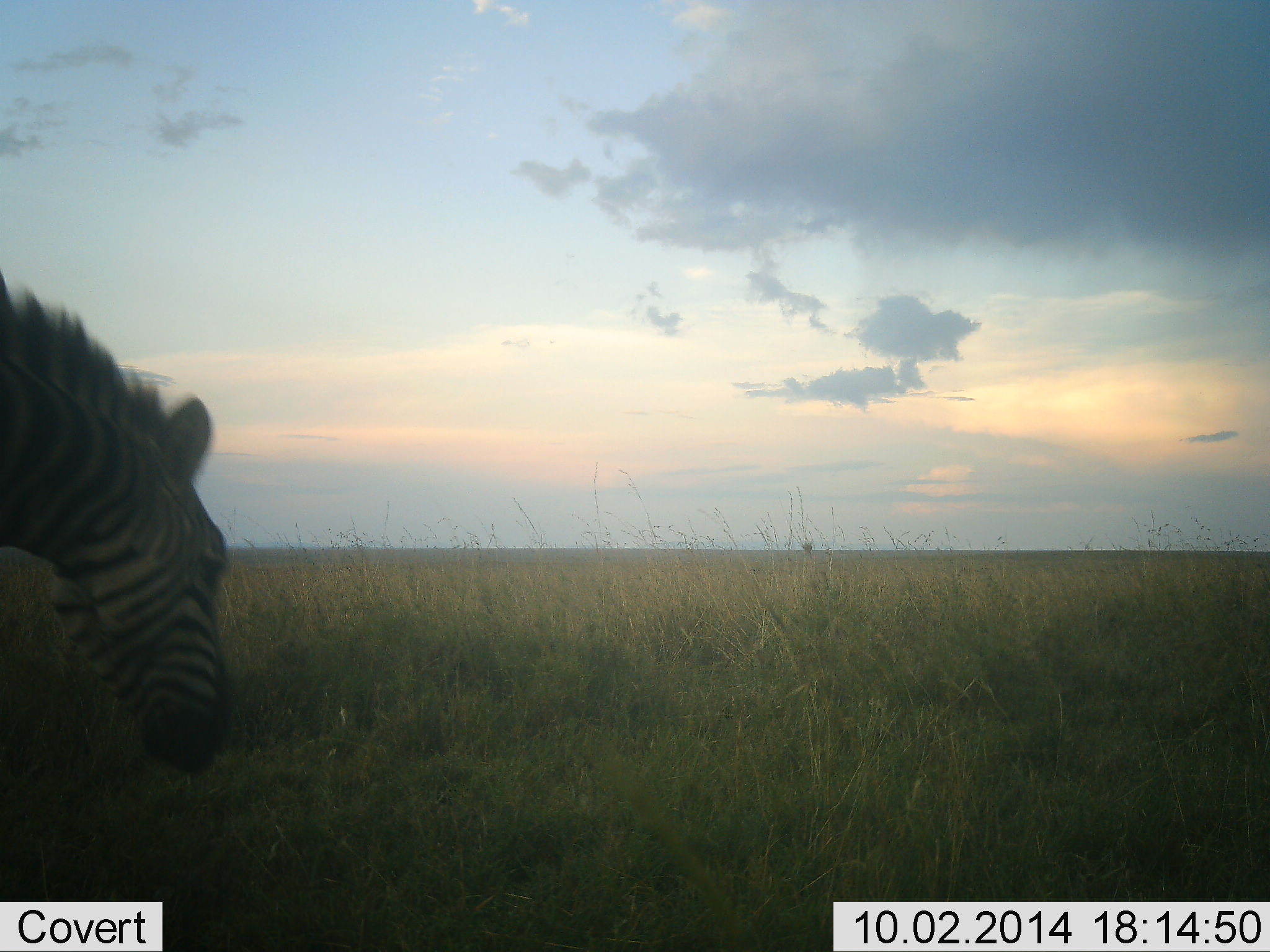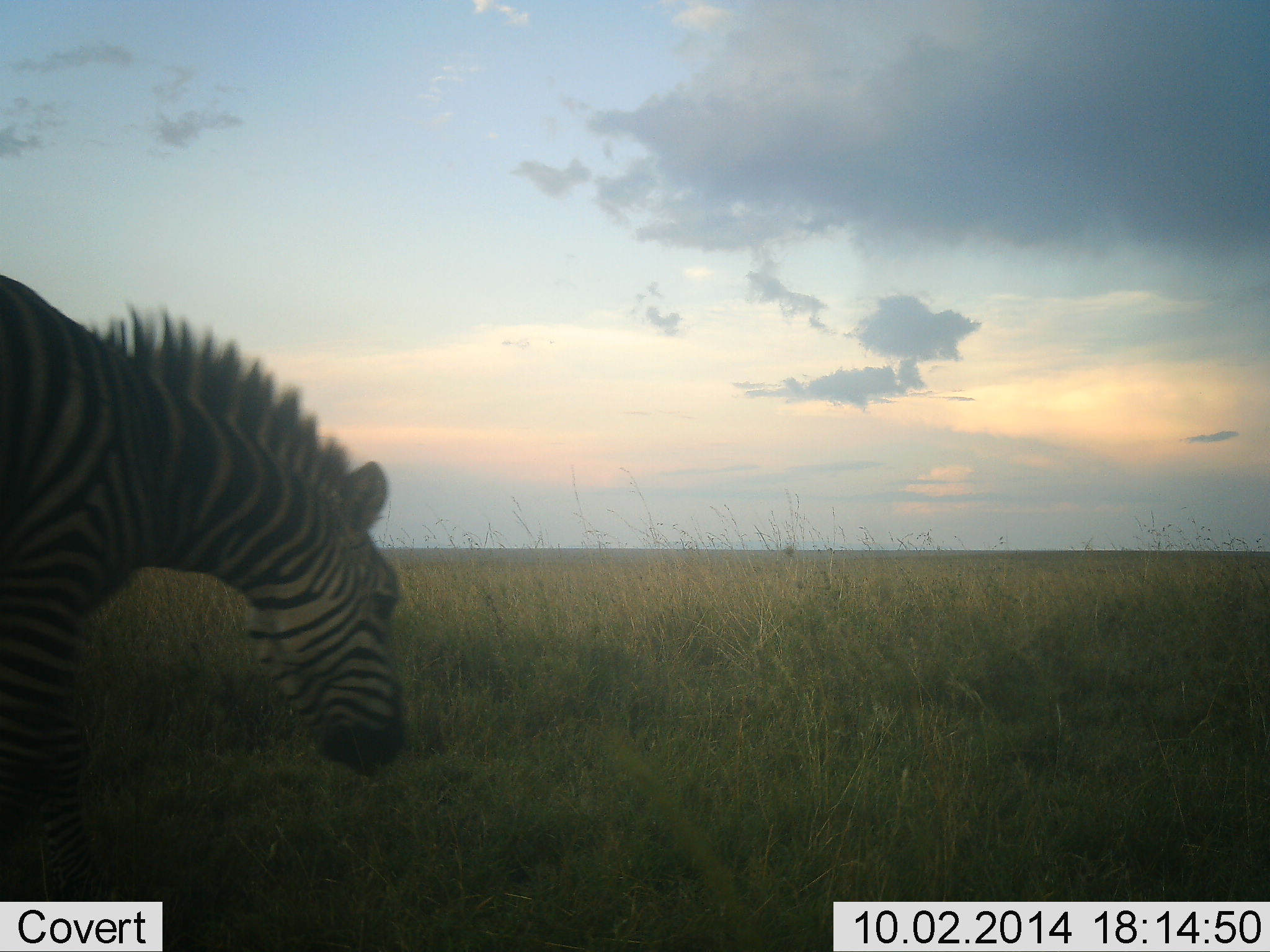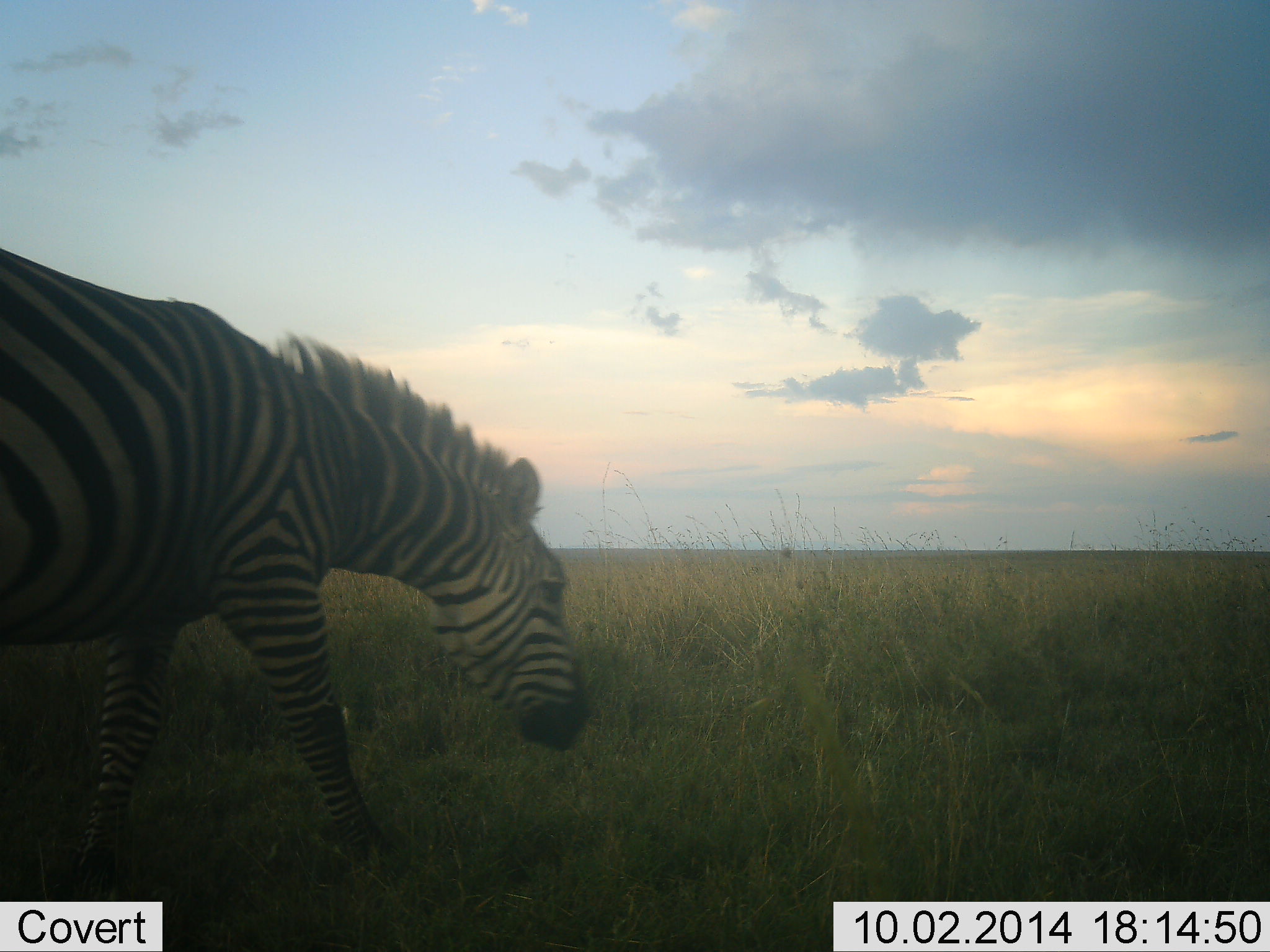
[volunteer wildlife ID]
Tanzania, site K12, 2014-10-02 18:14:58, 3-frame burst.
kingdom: Animalia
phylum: Chordata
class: Mammalia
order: Perissodactyla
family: Equidae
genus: Equus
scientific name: Equus quagga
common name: plains zebra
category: zebra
Zebra (plains zebra) (Equus quagga), count 1. Behavior (volunteer vote fractions): standing 0%, resting 0%, moving 80%, interacting 0%. Young present (vote fraction): 0%. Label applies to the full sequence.